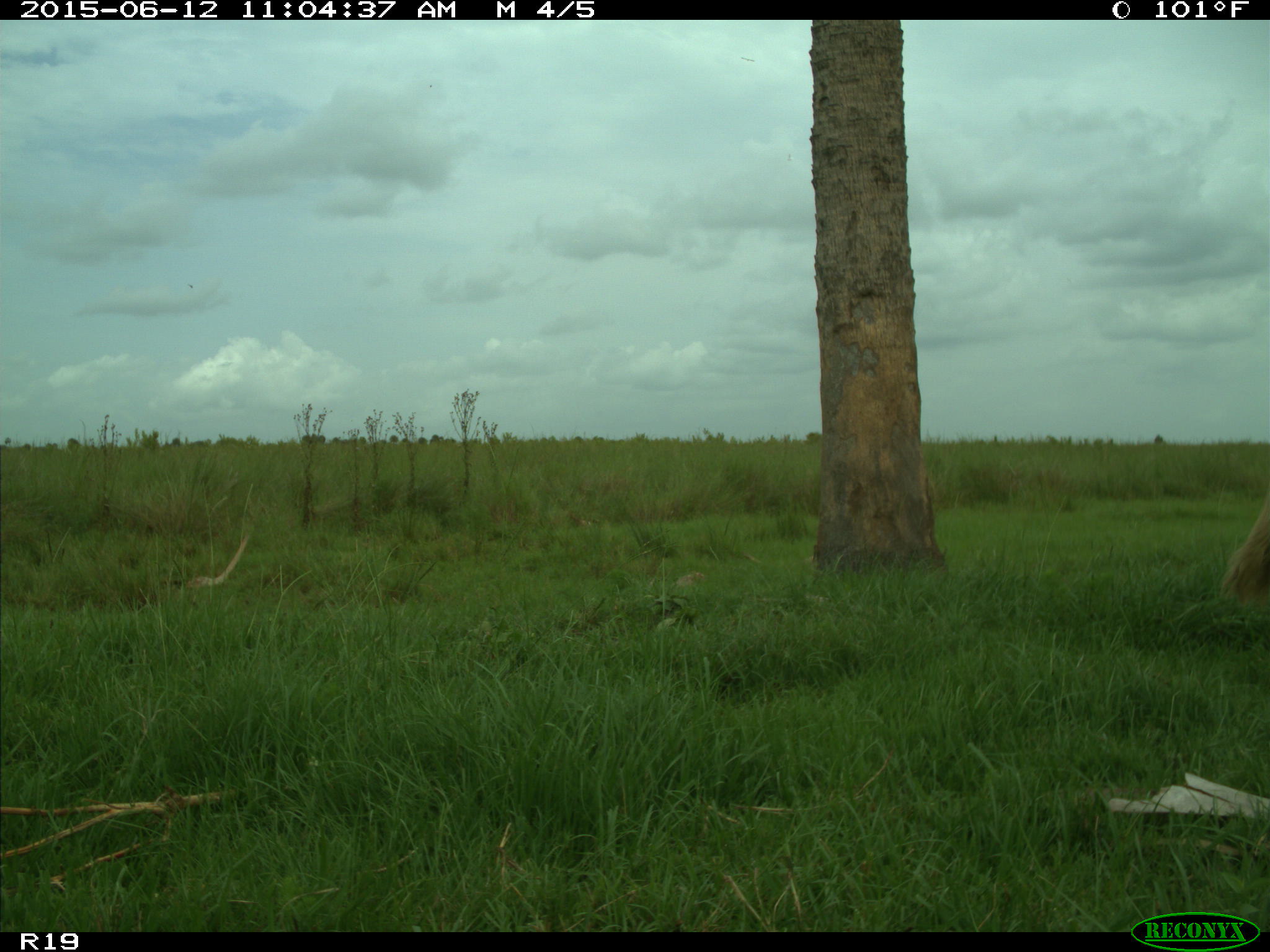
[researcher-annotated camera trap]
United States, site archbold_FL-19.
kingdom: Animalia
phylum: Chordata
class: Mammalia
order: Artiodactyla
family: Bovidae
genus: Bos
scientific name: Bos taurus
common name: domestic cow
Bos taurus (domestic cow).